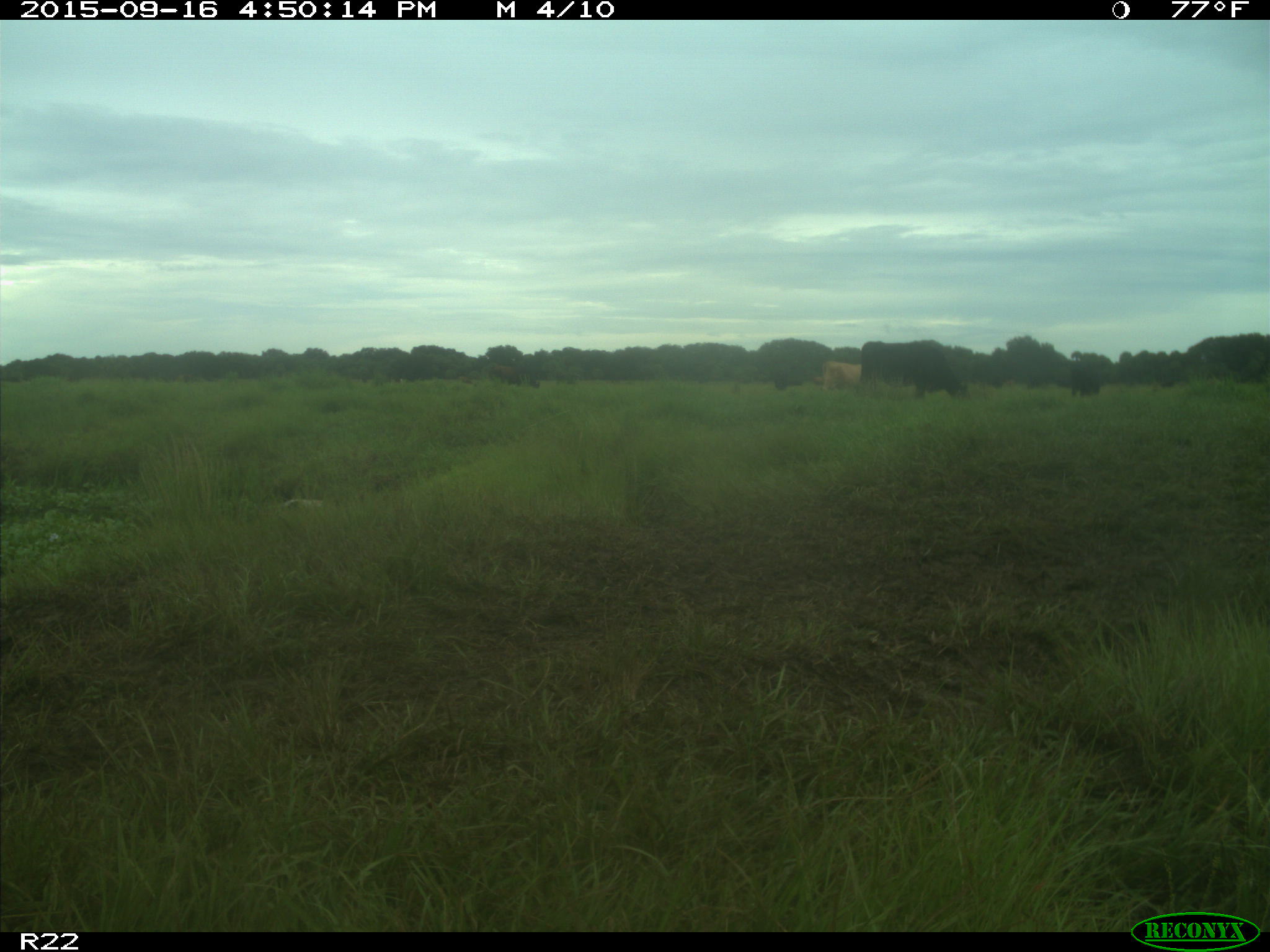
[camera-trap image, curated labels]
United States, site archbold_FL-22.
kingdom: Animalia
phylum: Chordata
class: Mammalia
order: Artiodactyla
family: Bovidae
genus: Bos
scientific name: Bos taurus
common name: domestic cow